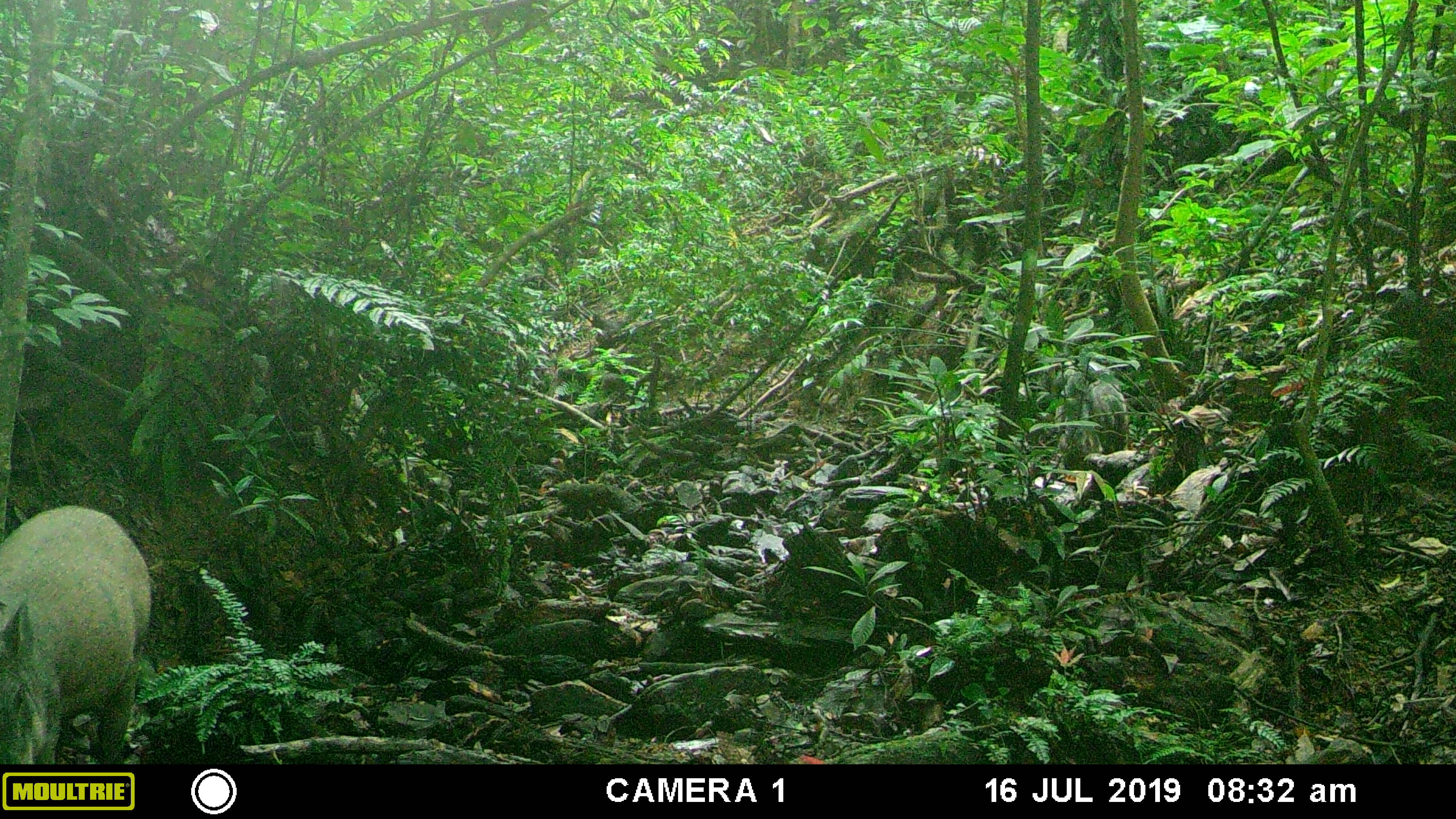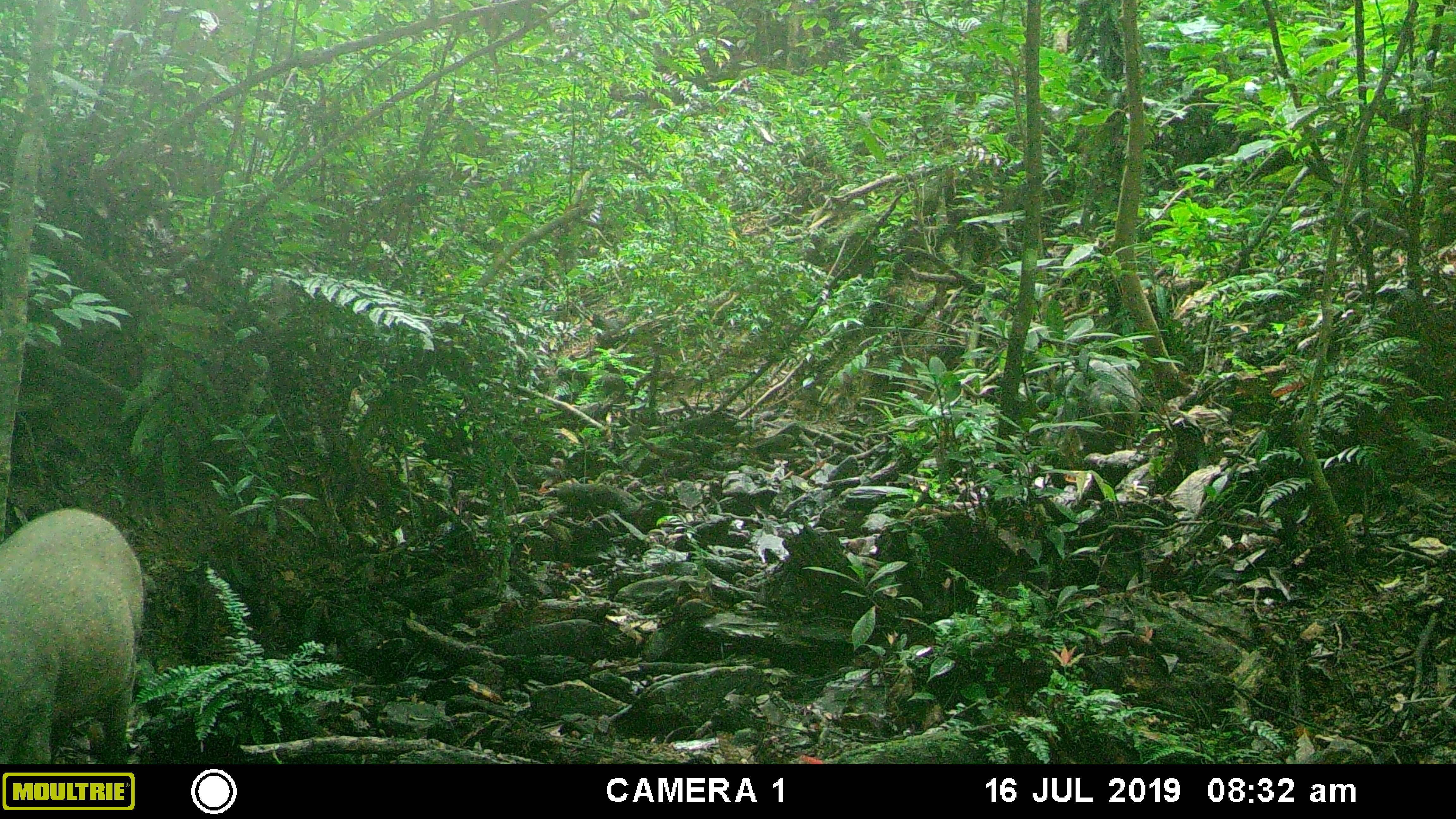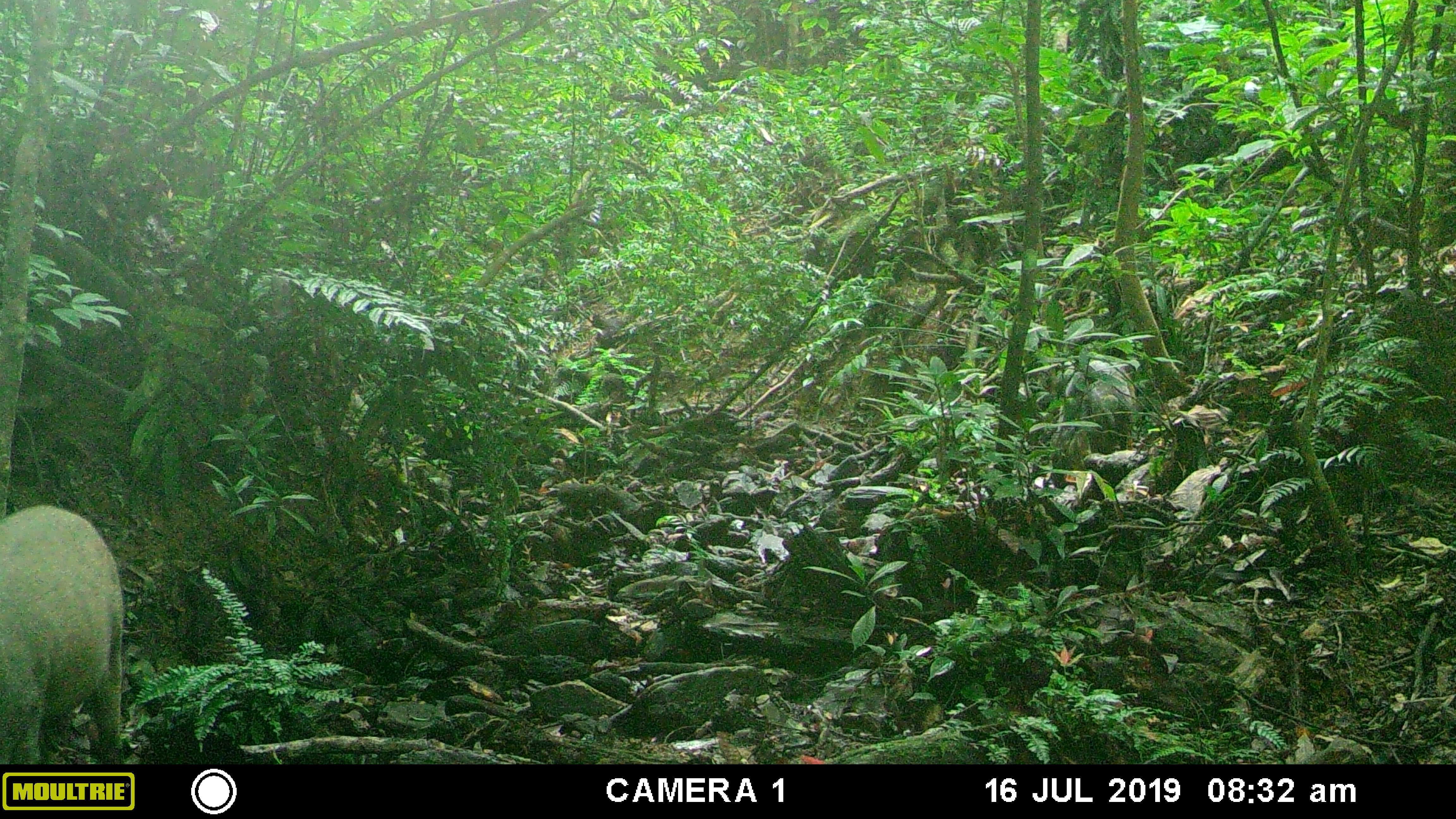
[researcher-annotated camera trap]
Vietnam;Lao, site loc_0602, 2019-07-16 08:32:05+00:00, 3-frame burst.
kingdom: Animalia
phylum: Chordata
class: Mammalia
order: Artiodactyla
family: Suidae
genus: Sus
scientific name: Sus scrofa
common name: eurasian wild pig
Eurasian wild pig (Sus scrofa). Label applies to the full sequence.